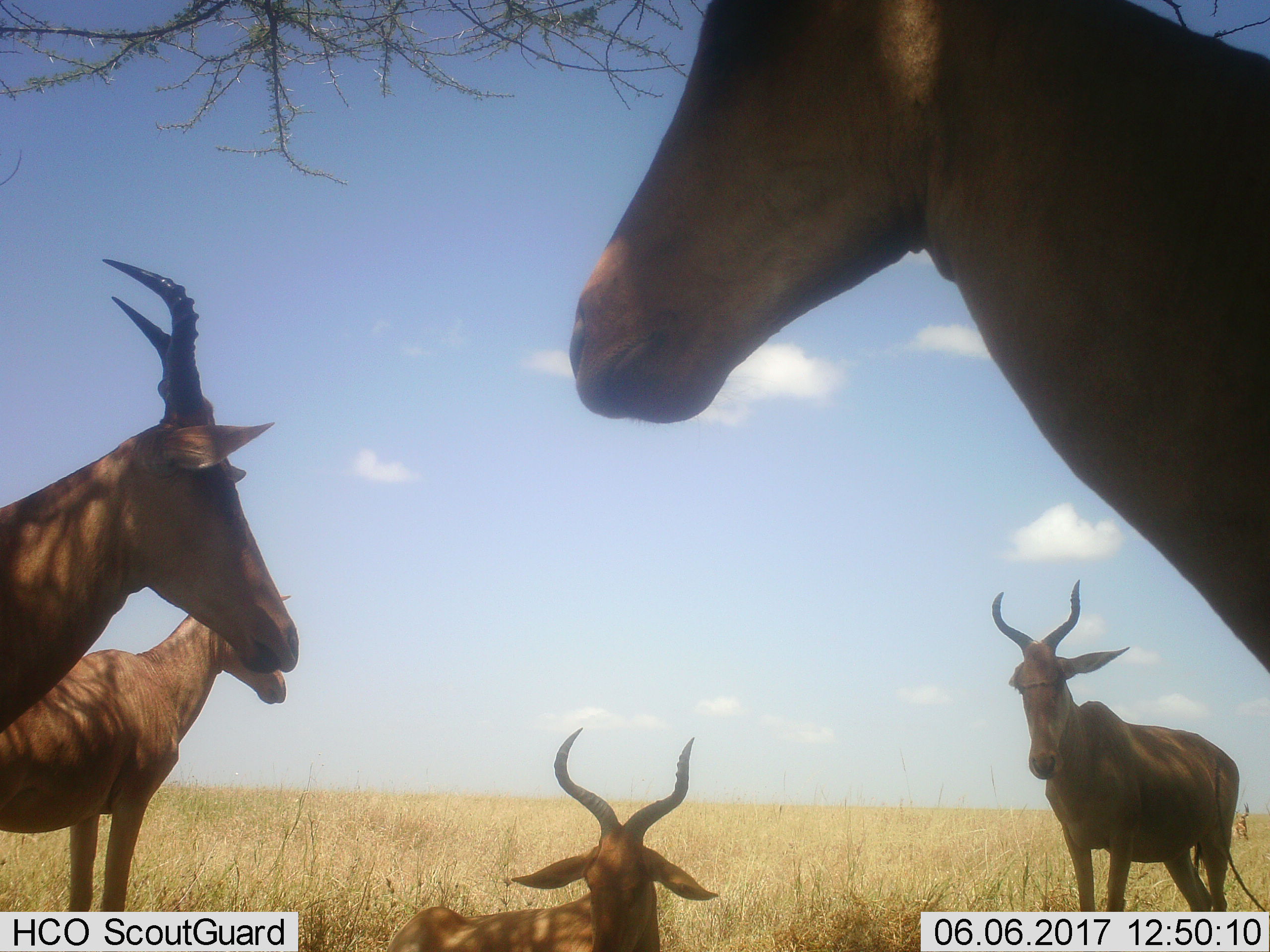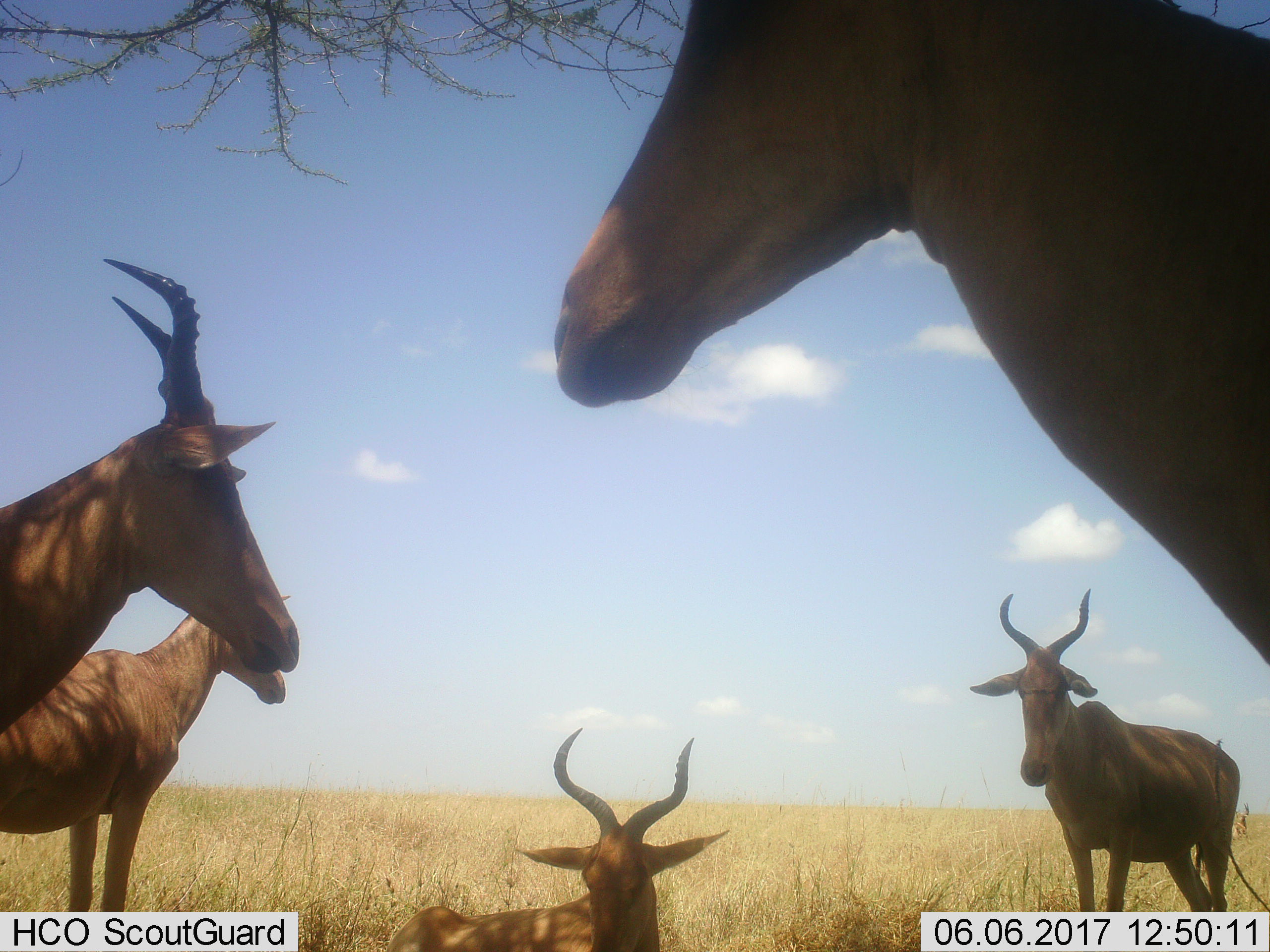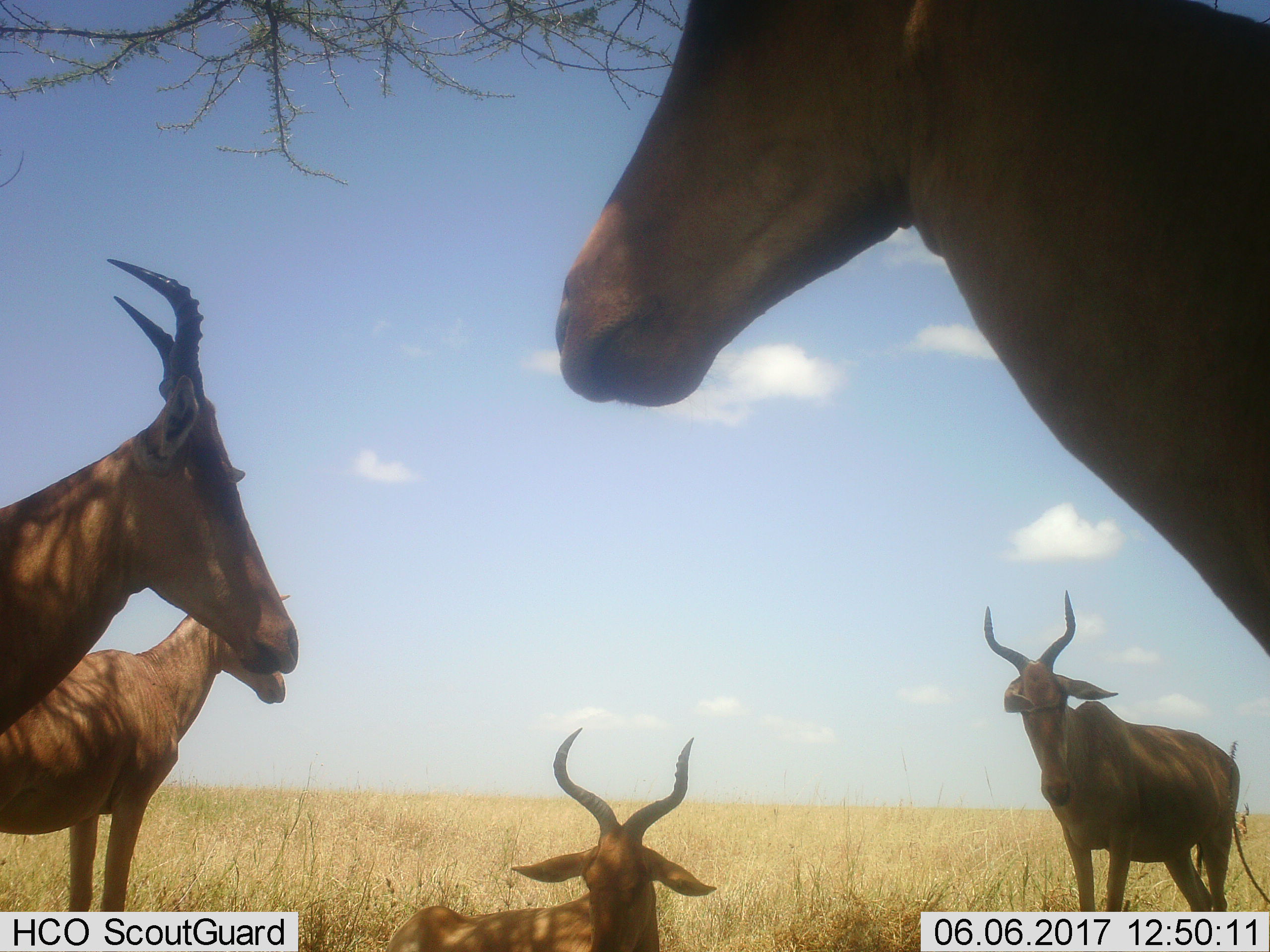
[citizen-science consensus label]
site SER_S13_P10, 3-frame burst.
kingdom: Animalia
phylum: Chordata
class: Mammalia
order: Artiodactyla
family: Bovidae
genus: Alcelaphus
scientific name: Alcelaphus buselaphus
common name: hartebeest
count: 5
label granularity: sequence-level